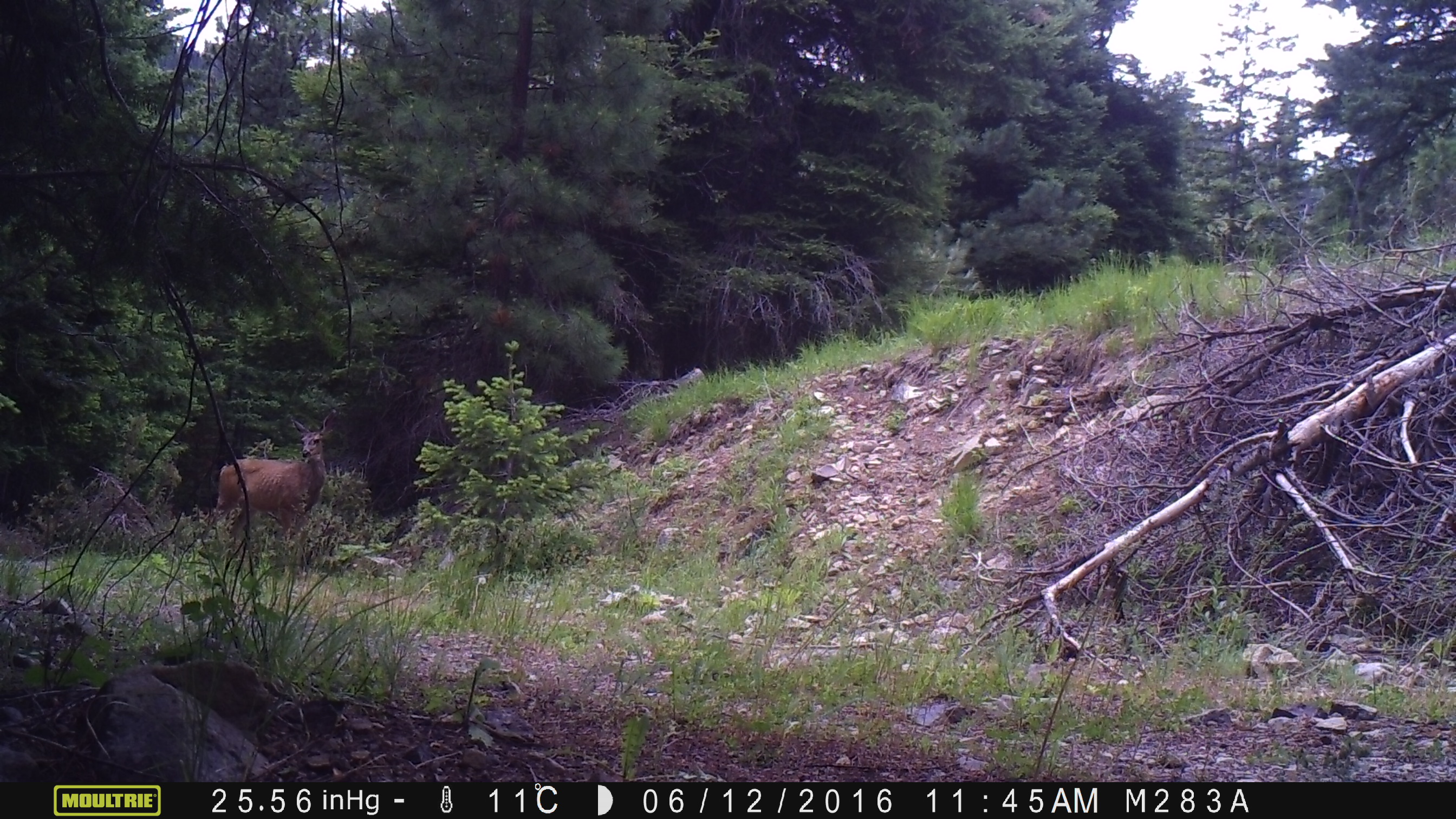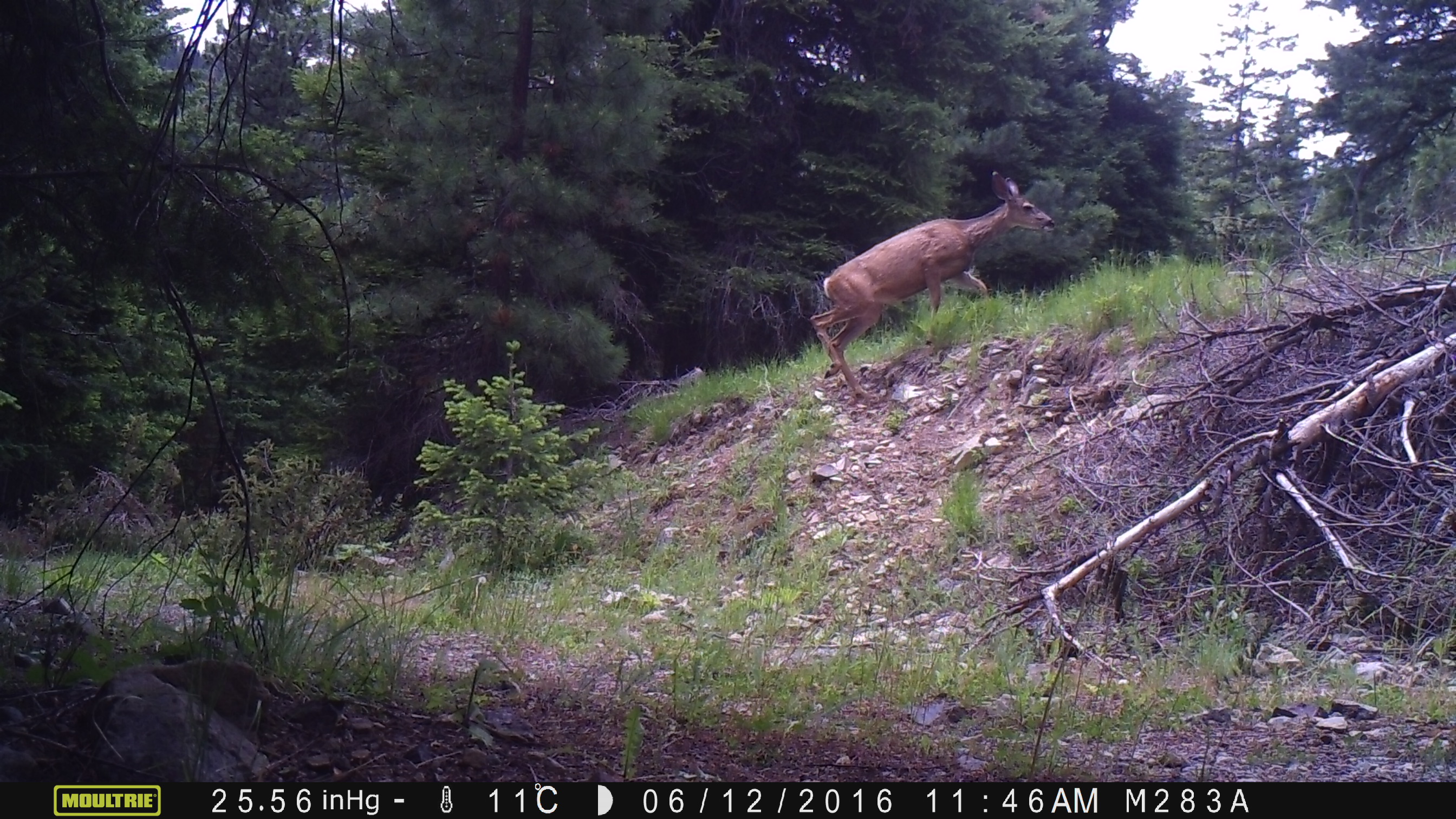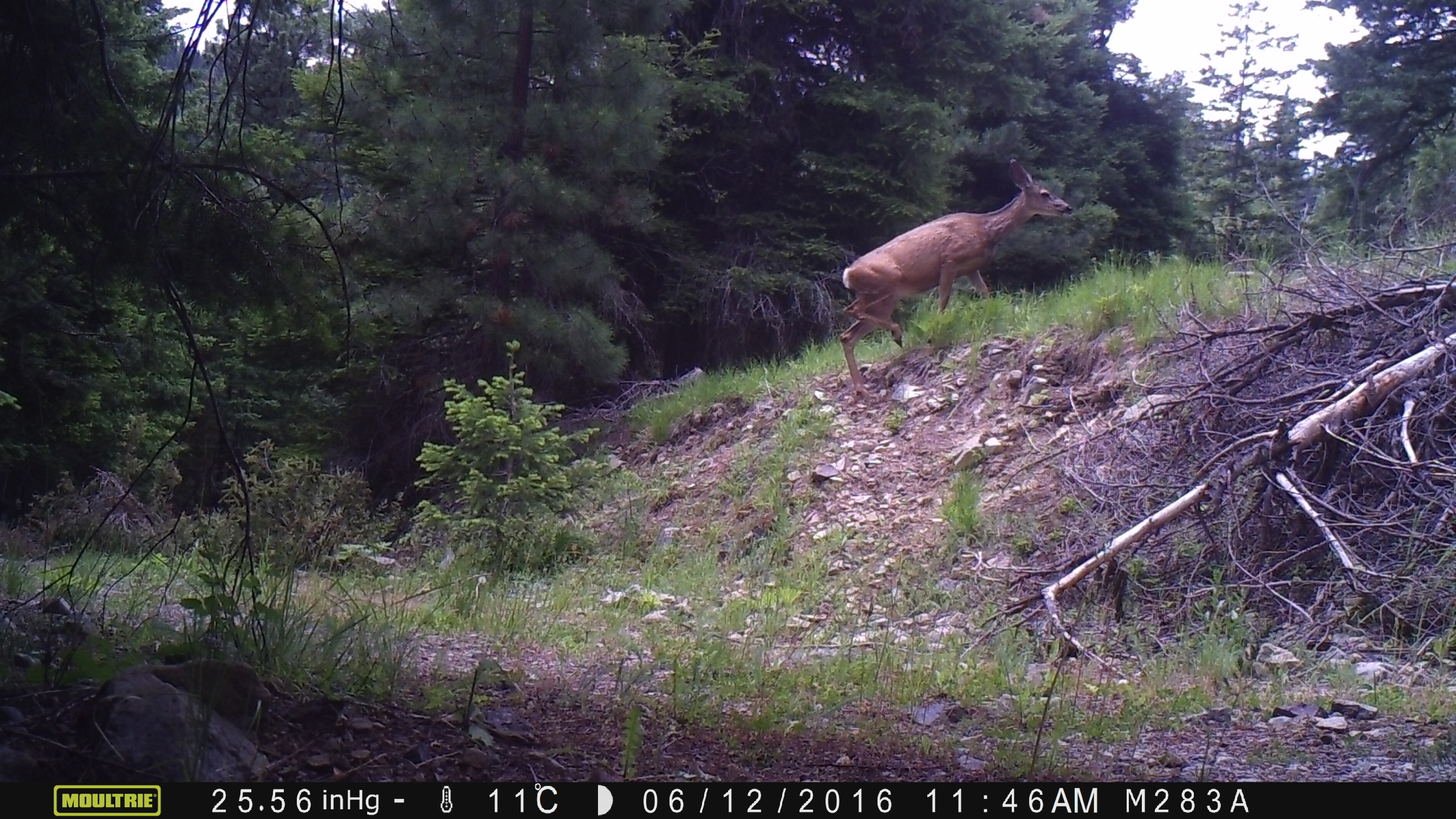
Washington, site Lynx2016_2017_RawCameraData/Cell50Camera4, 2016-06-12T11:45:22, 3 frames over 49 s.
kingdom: Animalia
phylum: Chordata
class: Mammalia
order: Artiodactyla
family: Cervidae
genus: Odocoileus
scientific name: Odocoileus hemionus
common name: mule deer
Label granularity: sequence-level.